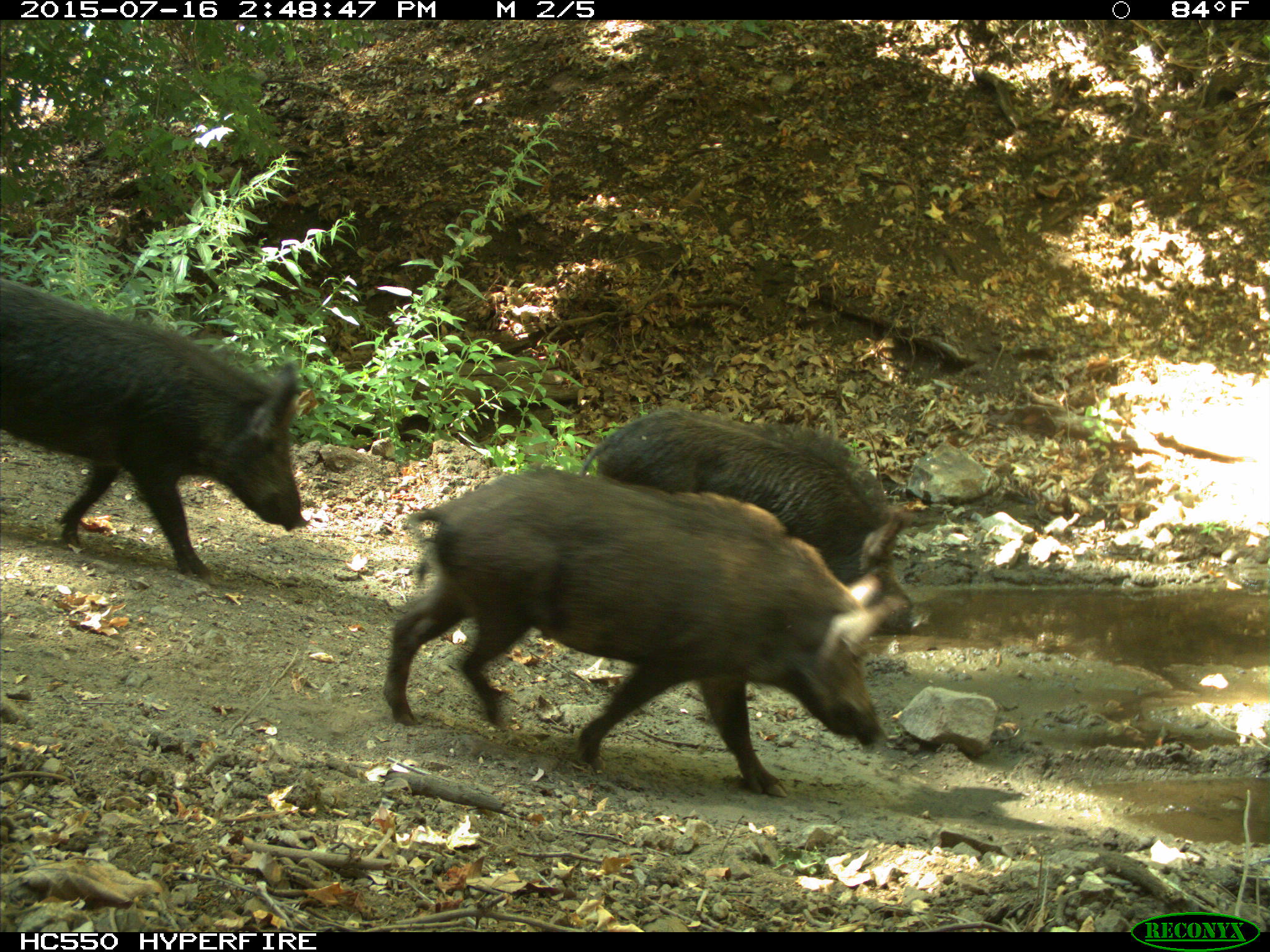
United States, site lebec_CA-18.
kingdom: Animalia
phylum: Chordata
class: Mammalia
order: Artiodactyla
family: Suidae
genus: Sus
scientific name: Sus scrofa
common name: wild boar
Sus scrofa (wild boar).